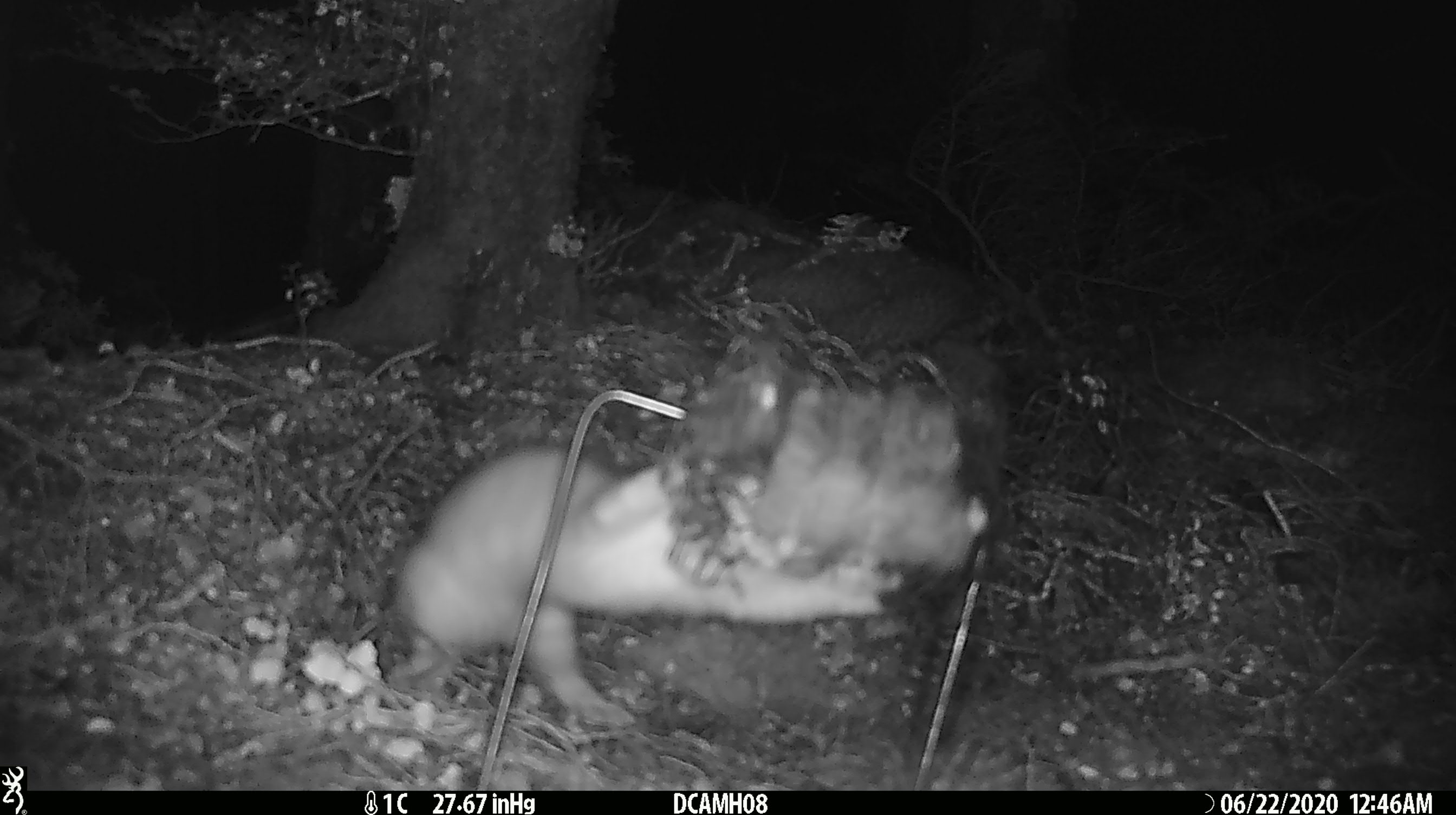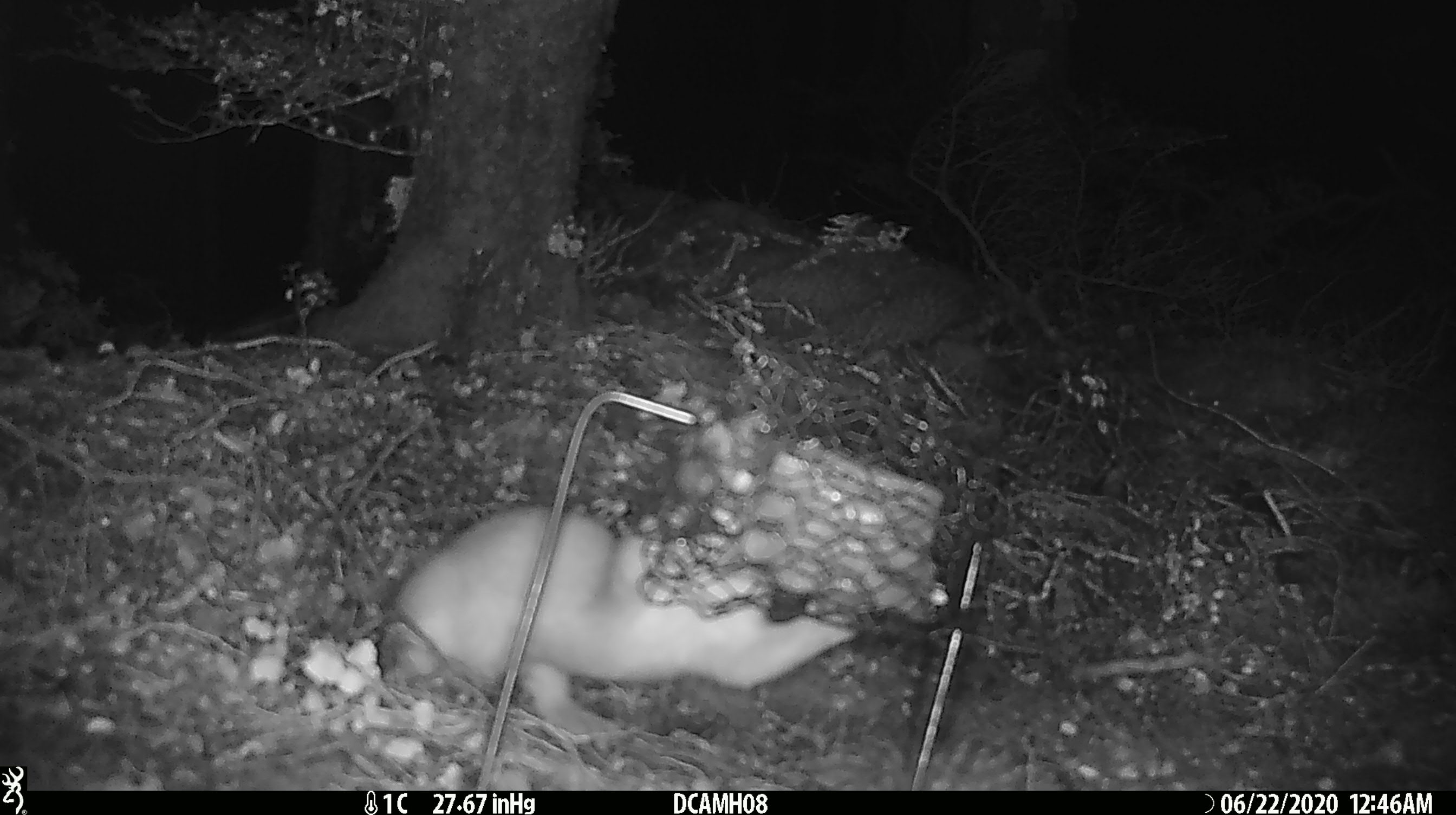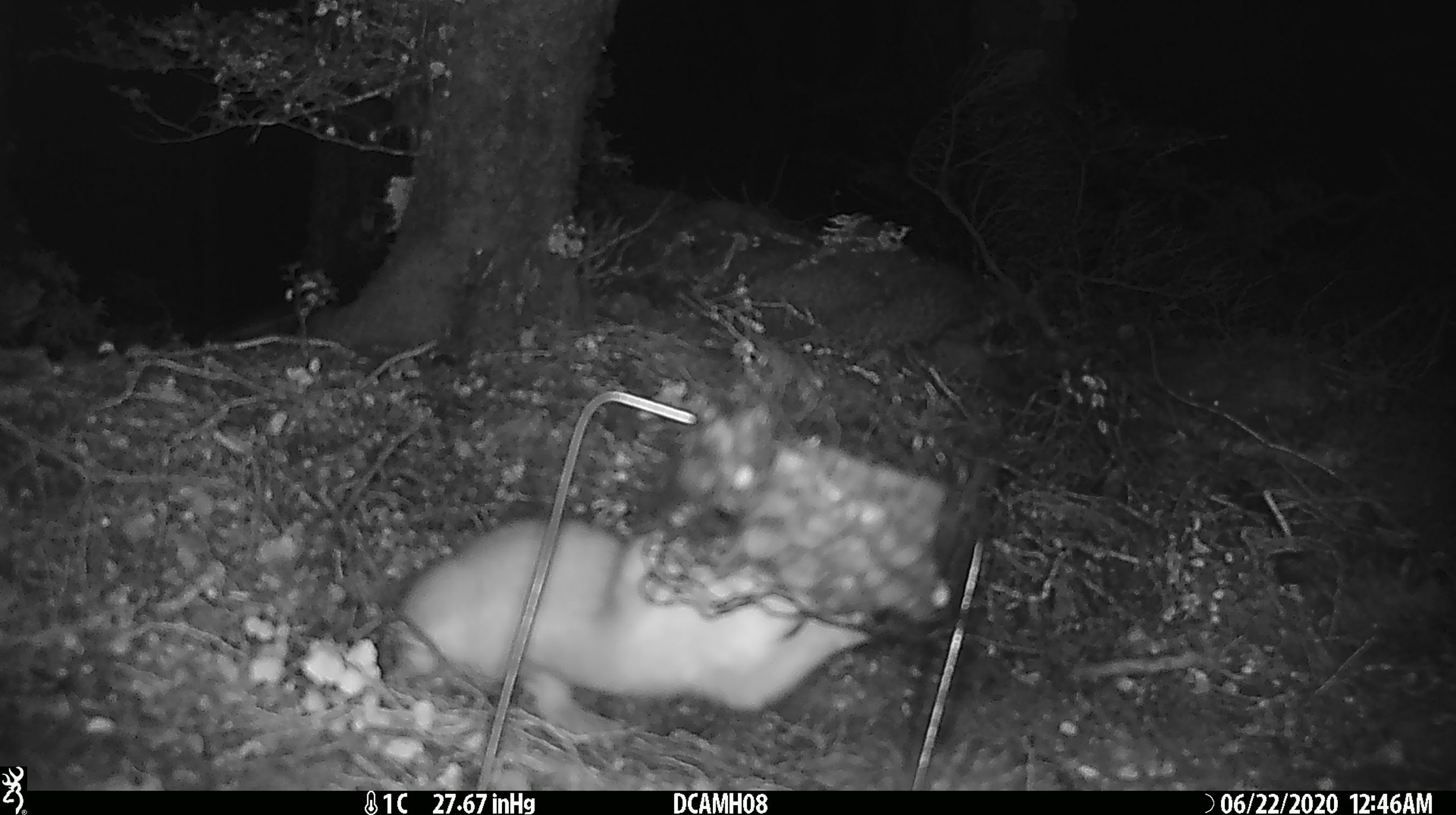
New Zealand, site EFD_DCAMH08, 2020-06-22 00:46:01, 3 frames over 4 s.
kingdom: Animalia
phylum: Chordata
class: Mammalia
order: Carnivora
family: Mustelidae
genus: Mustela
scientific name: Mustela erminea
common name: stoat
Stoat (Mustela erminea).